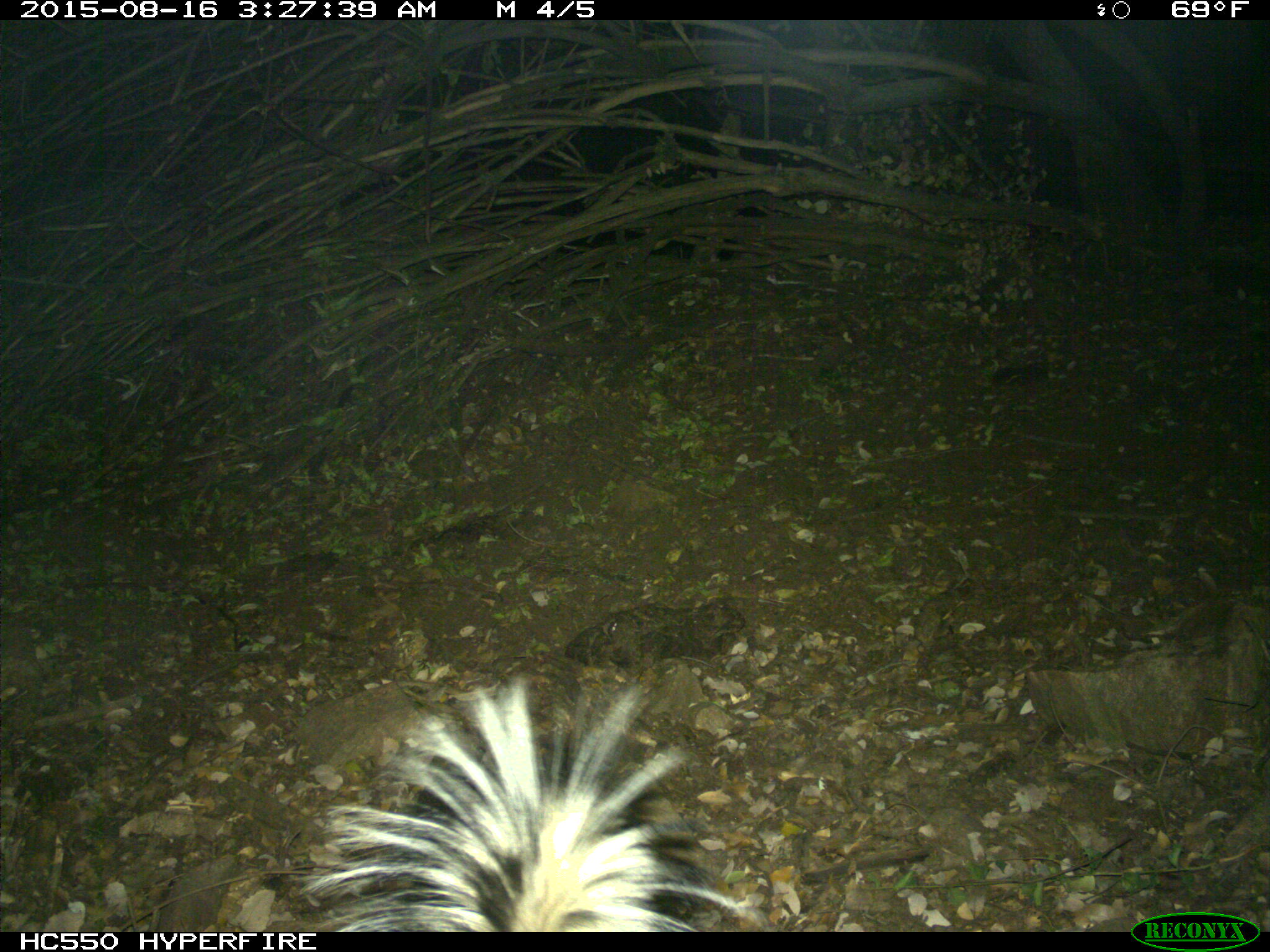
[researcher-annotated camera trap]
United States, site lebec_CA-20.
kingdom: Animalia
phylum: Chordata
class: Mammalia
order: Carnivora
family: Mephitidae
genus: Mephitis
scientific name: Mephitis mephitis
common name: striped skunk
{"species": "Mephitis mephitis (striped skunk)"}